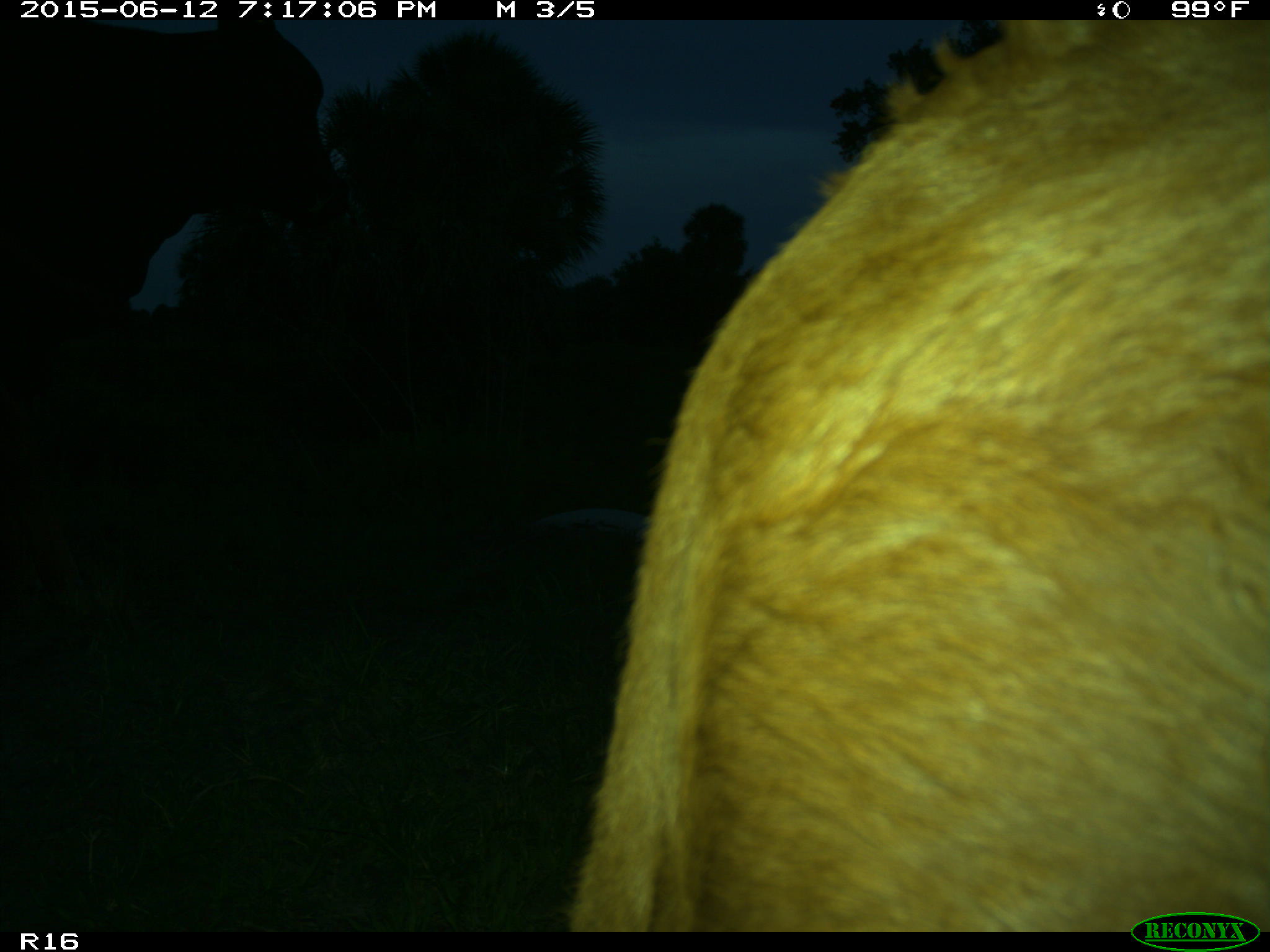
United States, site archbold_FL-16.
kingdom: Animalia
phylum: Chordata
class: Mammalia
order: Artiodactyla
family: Bovidae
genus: Bos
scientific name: Bos taurus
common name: domestic cow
Bos taurus (domestic cow).